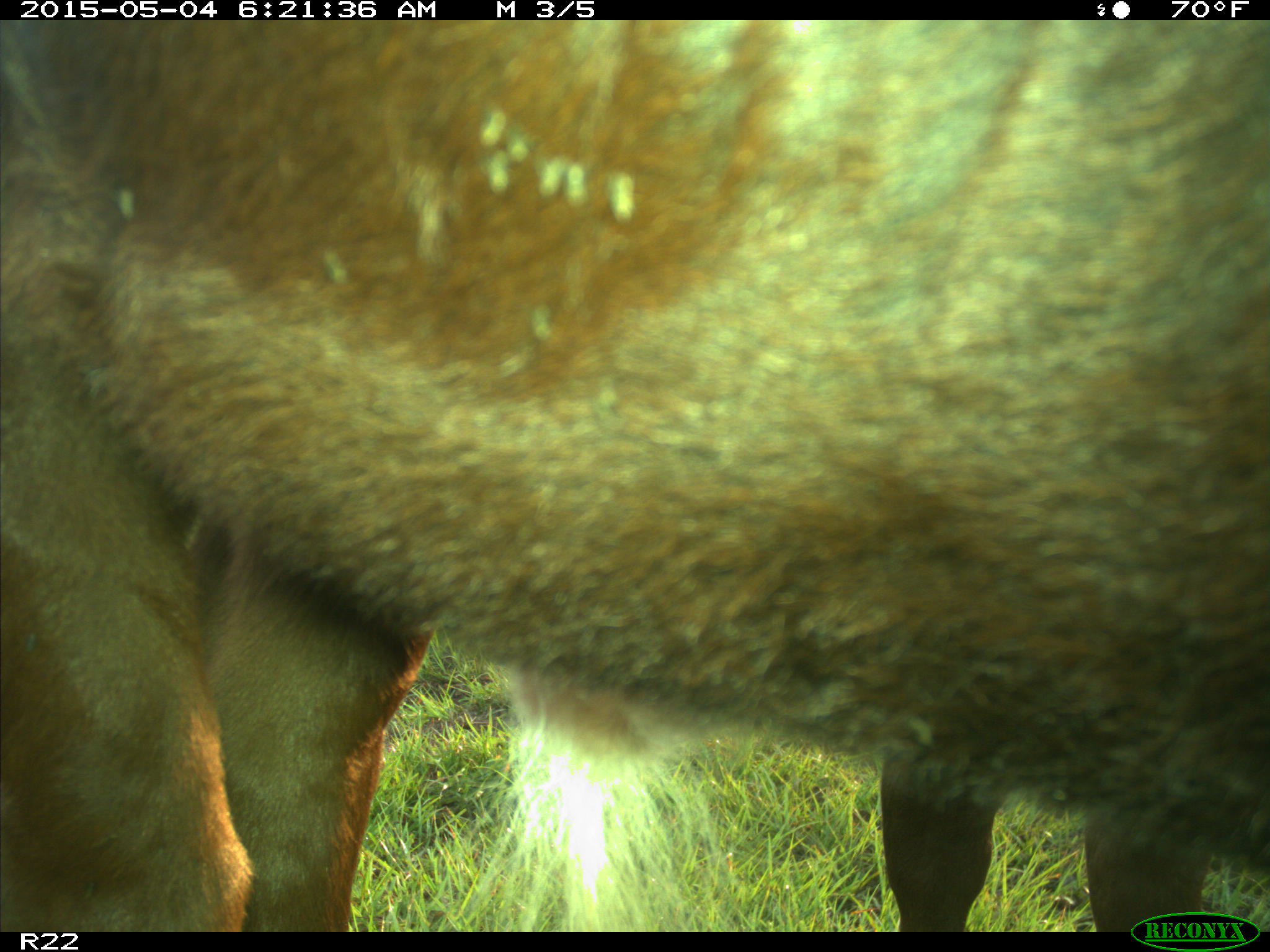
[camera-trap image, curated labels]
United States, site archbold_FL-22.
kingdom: Animalia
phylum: Chordata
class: Mammalia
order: Artiodactyla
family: Bovidae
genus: Bos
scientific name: Bos taurus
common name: domestic cow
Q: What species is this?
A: Bos taurus (domestic cow).